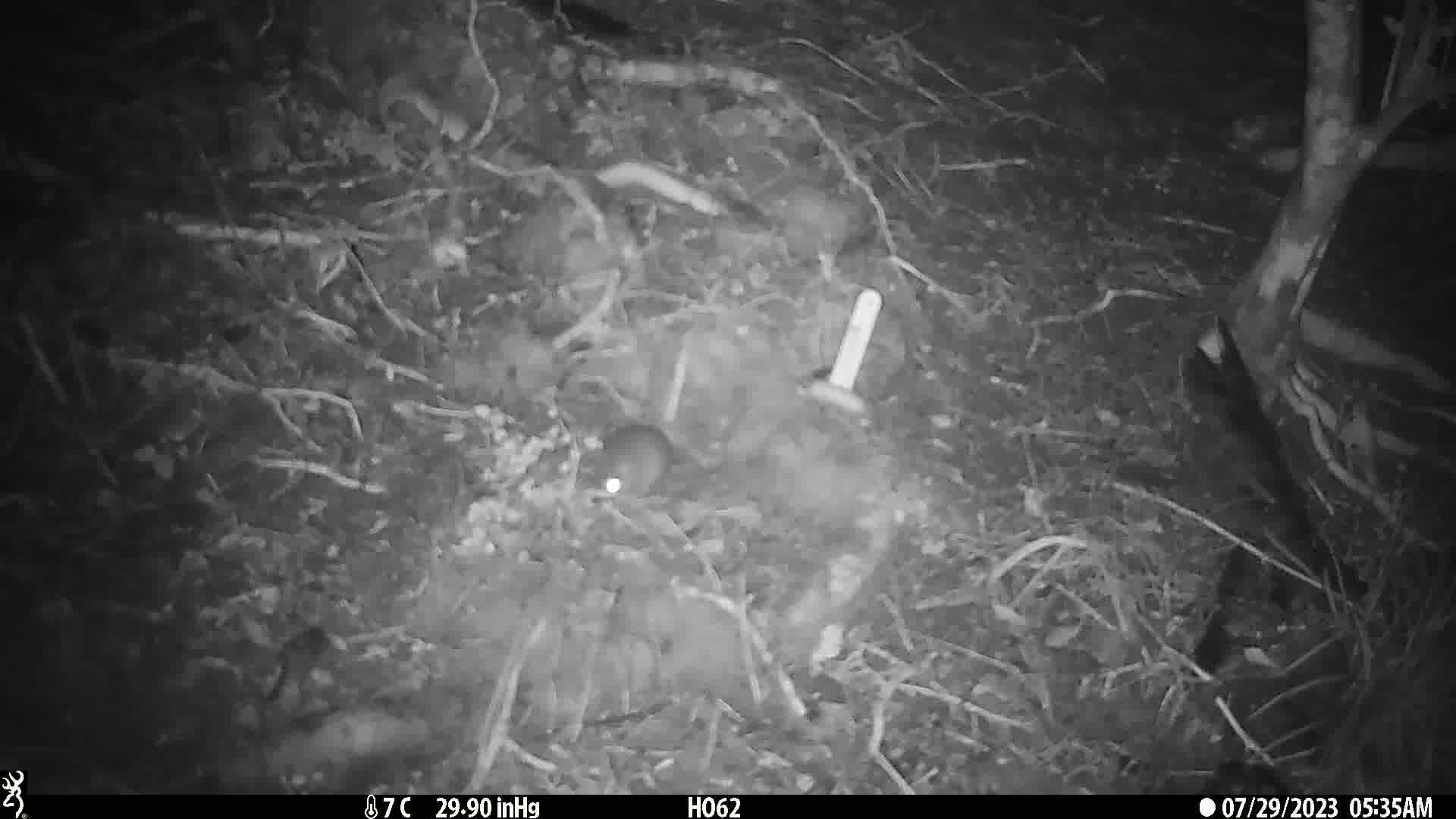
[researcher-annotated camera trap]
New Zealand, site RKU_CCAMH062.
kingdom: Animalia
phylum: Chordata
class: Mammalia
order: Rodentia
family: Muridae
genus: Rattus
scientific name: Rattus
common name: rat